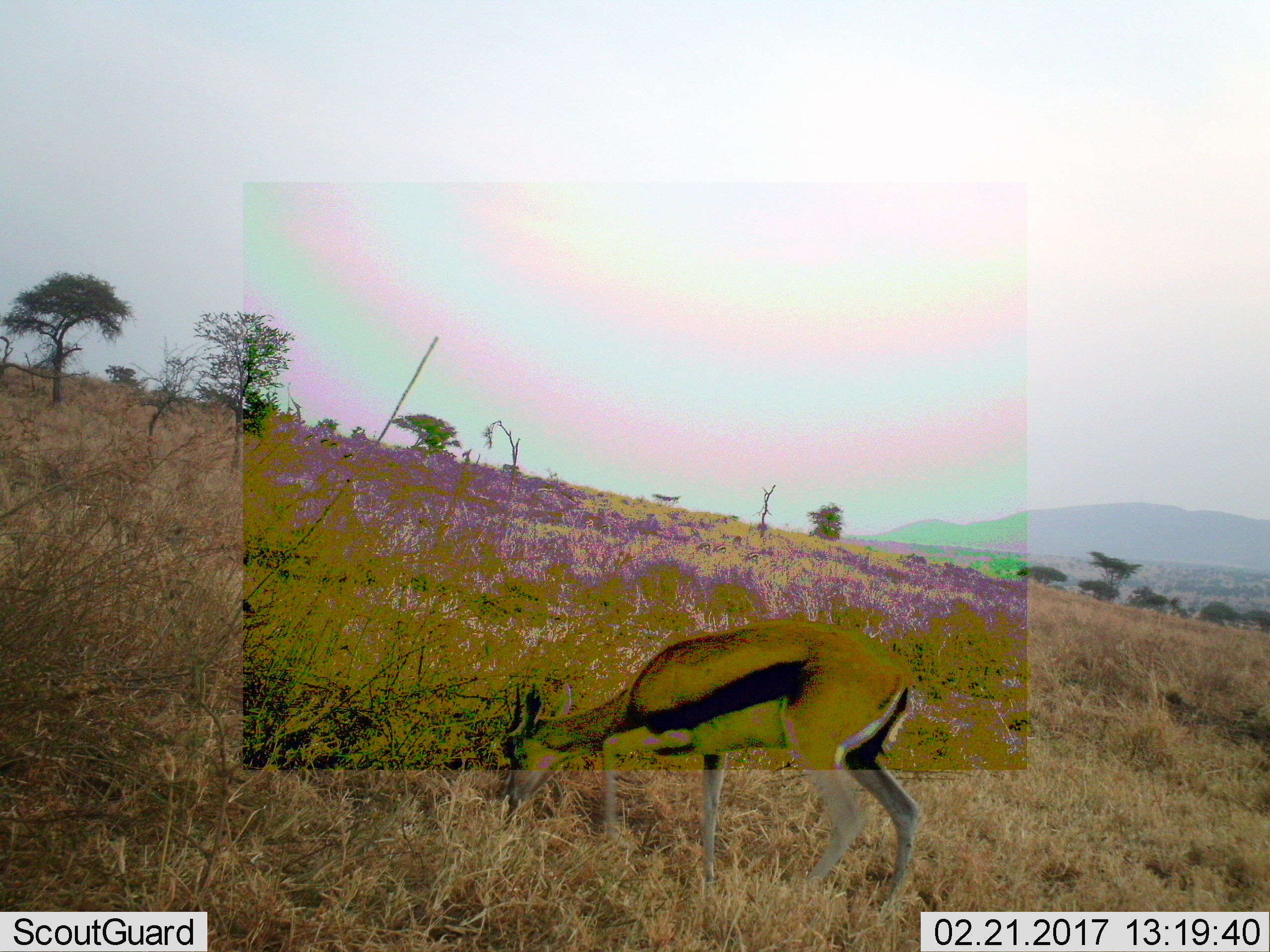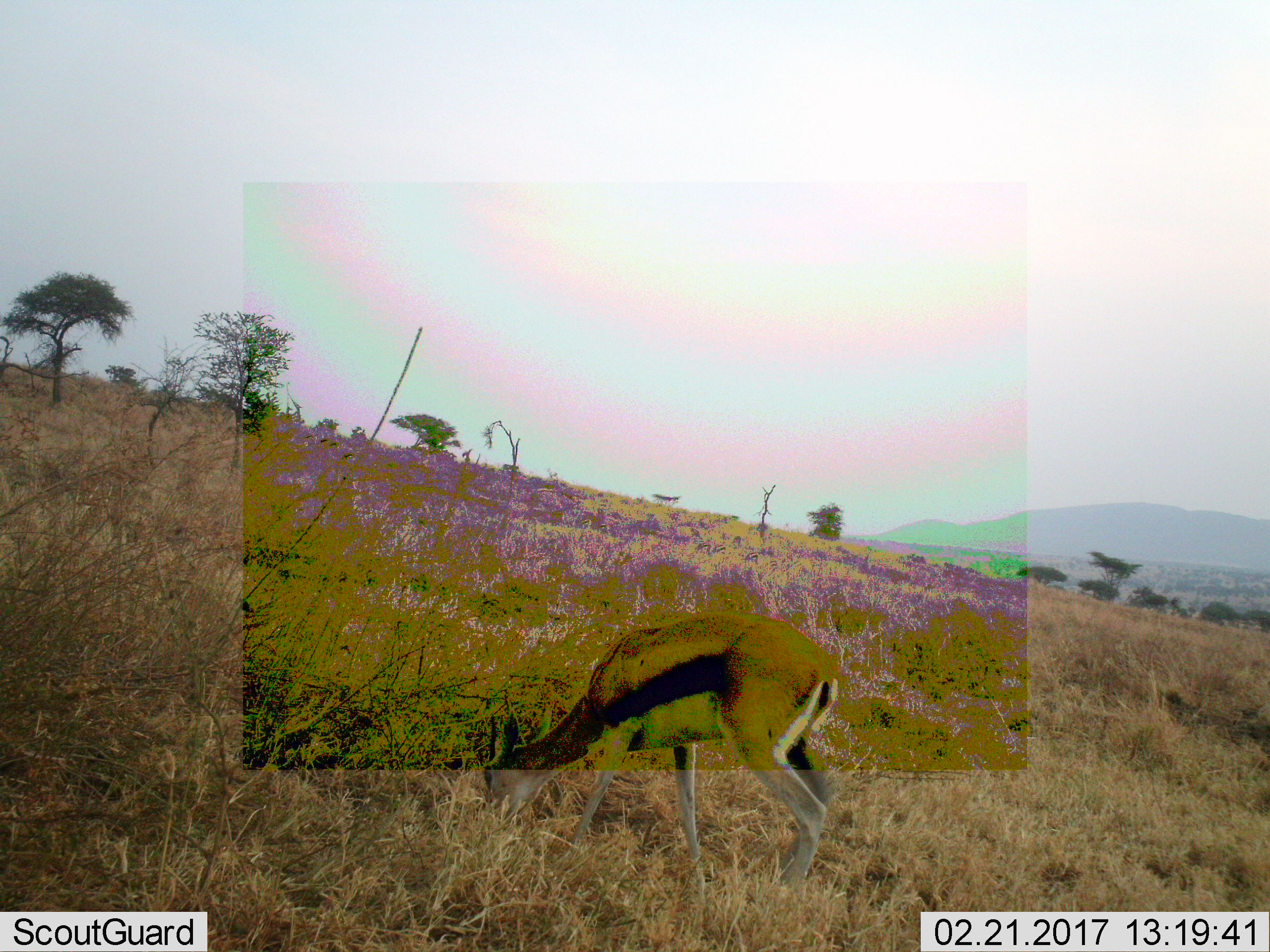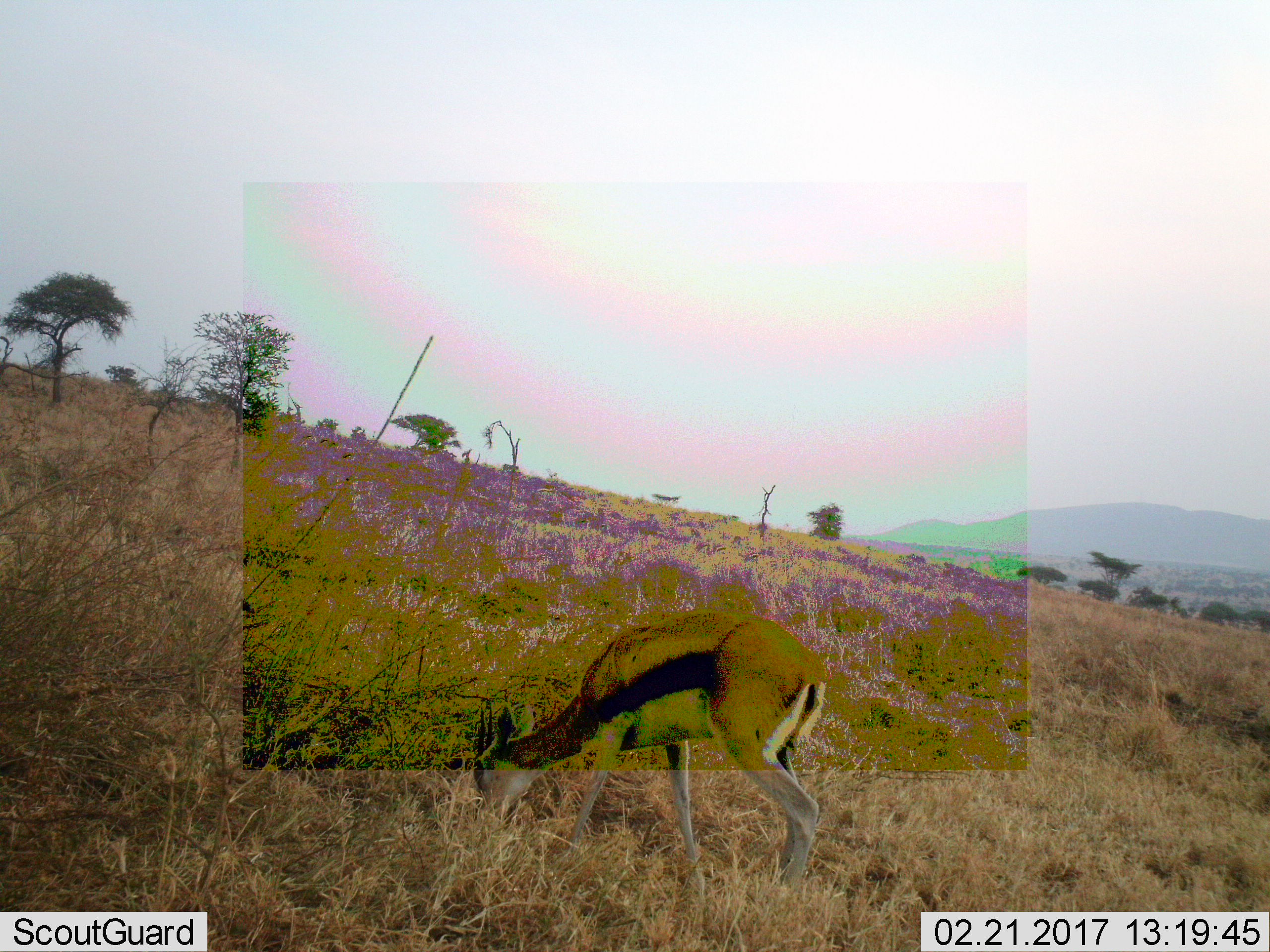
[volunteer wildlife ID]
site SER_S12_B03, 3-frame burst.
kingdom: Animalia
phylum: Chordata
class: Mammalia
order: Artiodactyla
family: Bovidae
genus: Eudorcas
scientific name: Eudorcas thomsonii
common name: thomson's gazelle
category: gazellethomsons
Gazellethomsons (thomson's gazelle) (Eudorcas thomsonii), count 1. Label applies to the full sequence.